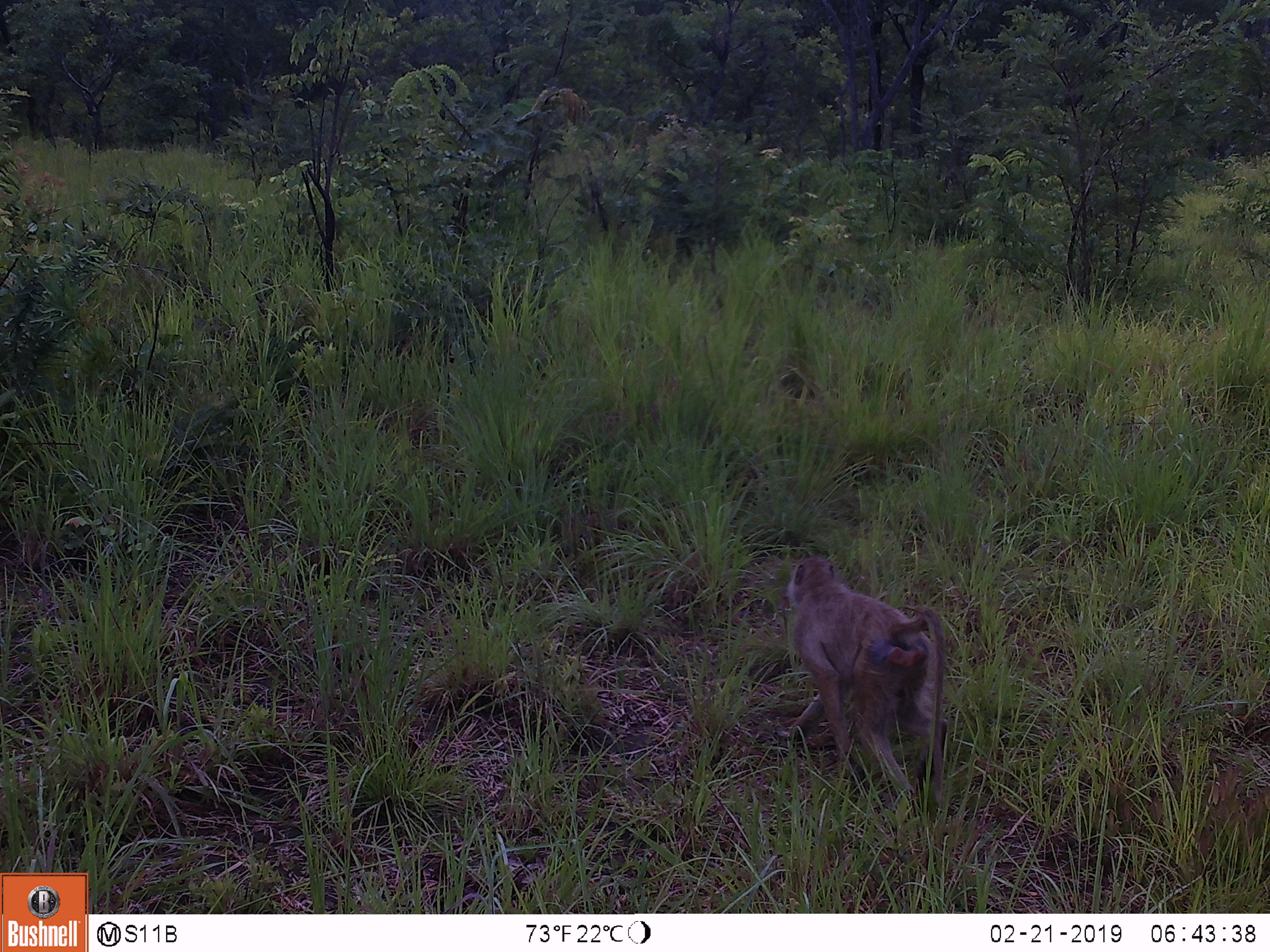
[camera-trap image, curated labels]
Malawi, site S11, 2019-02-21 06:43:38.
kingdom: Animalia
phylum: Chordata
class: Mammalia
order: Primates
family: Cercopithecidae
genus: Papio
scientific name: Papio cynocephalus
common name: yellow baboon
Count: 1.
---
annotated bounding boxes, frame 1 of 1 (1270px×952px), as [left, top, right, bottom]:
yellow baboon: [772, 548, 966, 825]